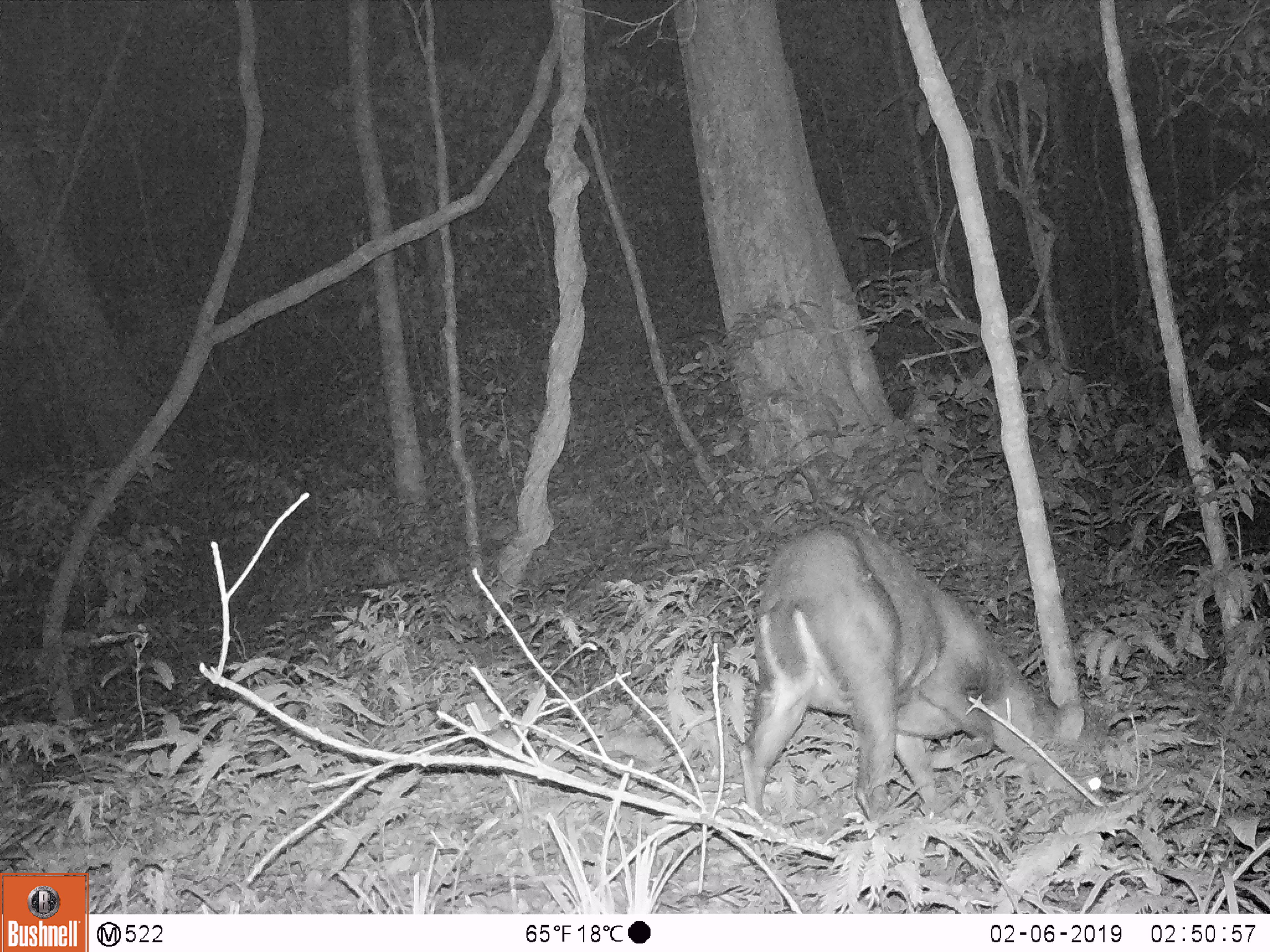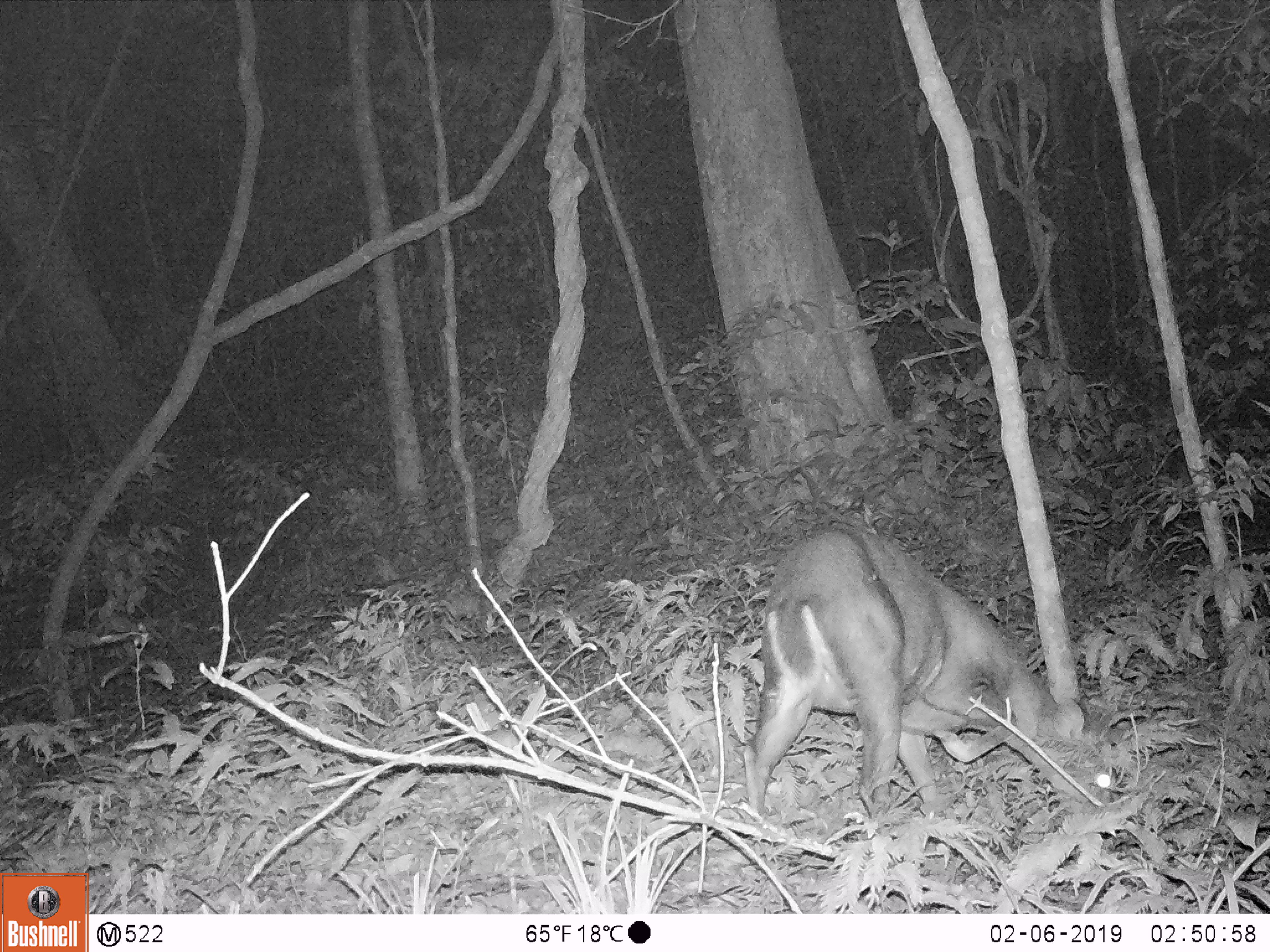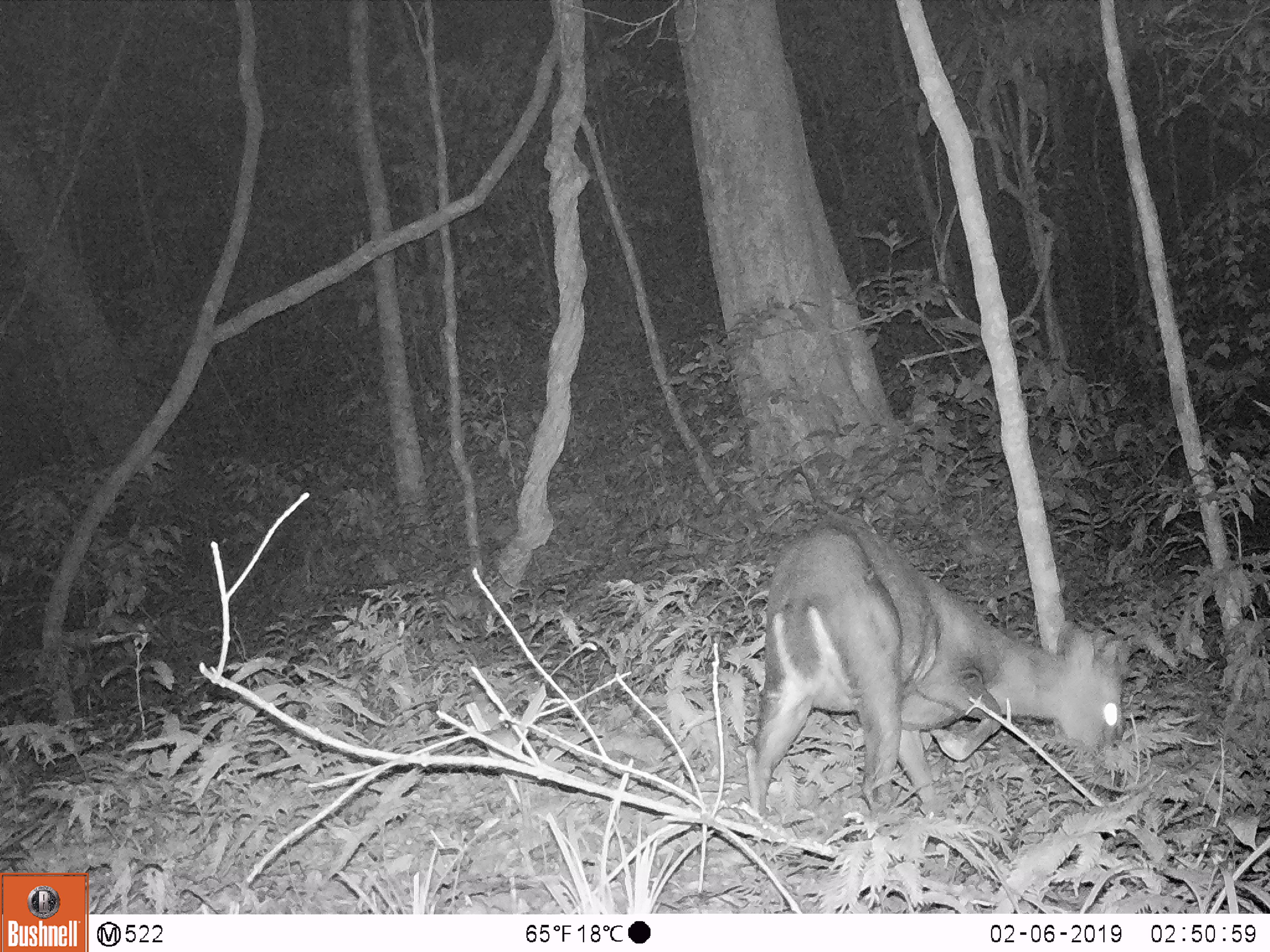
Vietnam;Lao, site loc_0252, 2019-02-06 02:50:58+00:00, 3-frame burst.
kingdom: Animalia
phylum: Chordata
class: Mammalia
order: Artiodactyla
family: Cervidae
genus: Muntiacus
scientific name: Muntiacus rooseveltorum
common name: roosevelt's muntjac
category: roosevelts muntjac group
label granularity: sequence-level